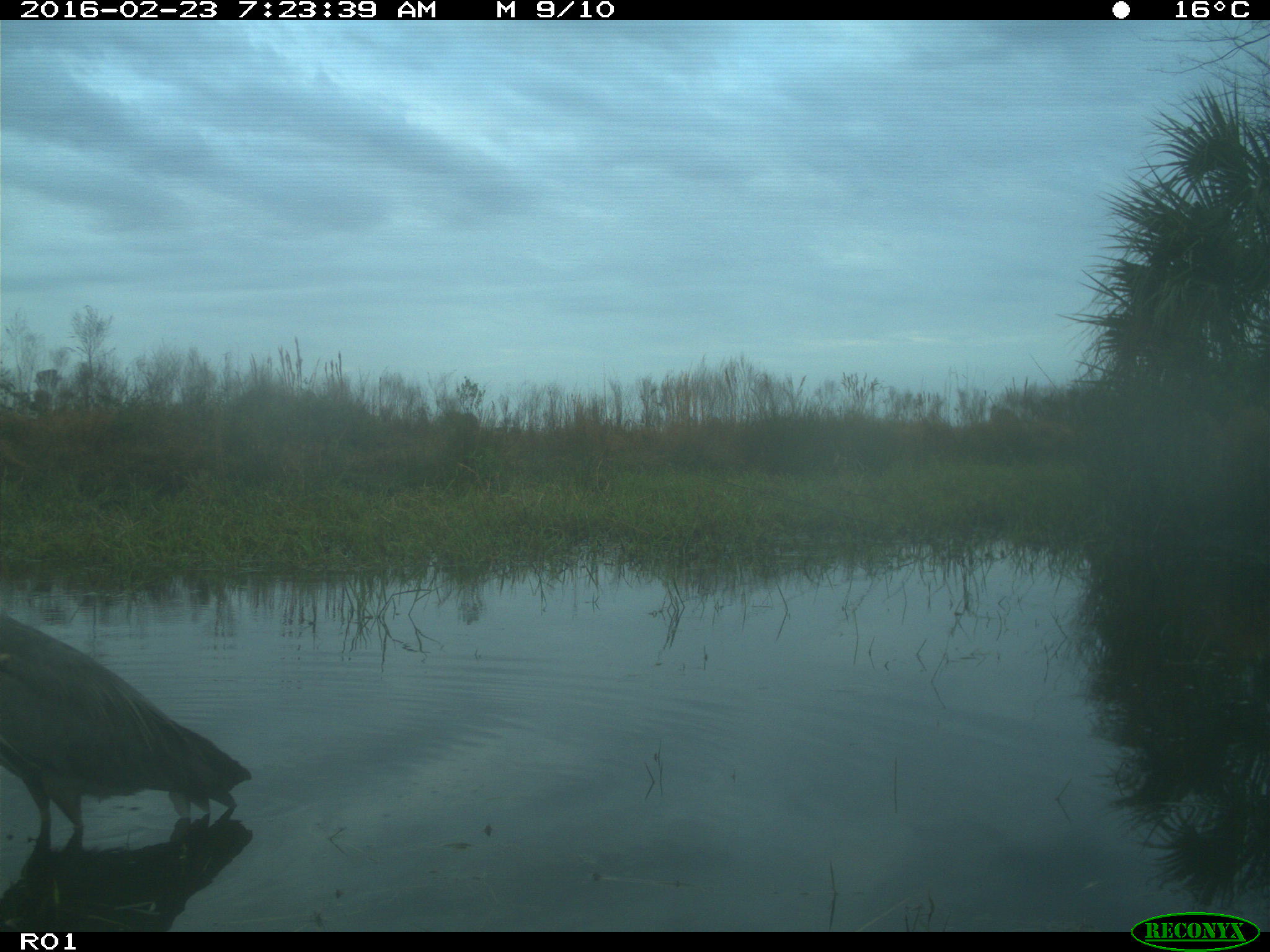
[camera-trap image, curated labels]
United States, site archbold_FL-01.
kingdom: Animalia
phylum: Chordata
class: Aves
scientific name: Aves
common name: birds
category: unidentified bird